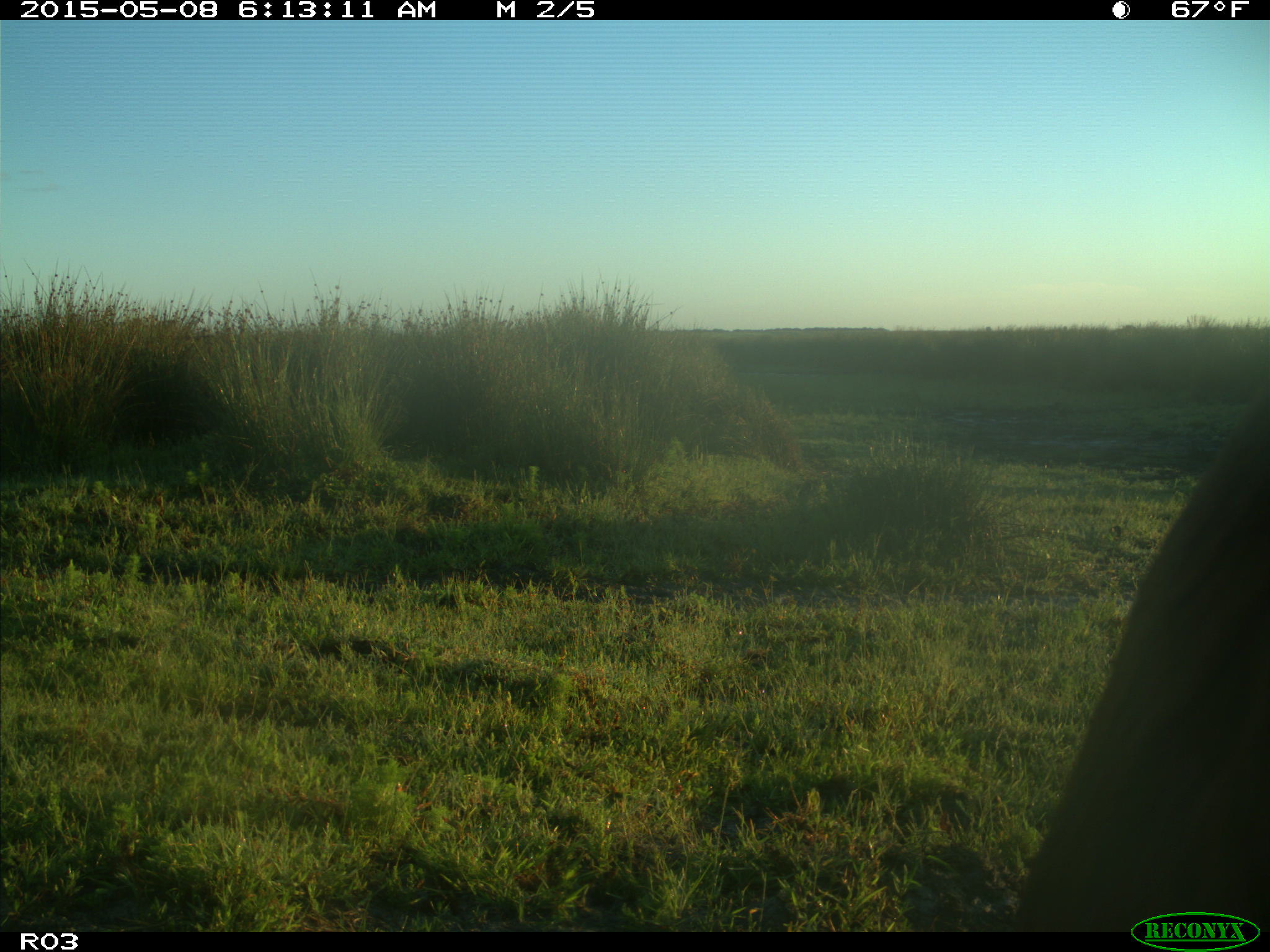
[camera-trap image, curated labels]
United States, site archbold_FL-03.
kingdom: Animalia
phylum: Chordata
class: Mammalia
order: Artiodactyla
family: Bovidae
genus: Bos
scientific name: Bos taurus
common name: domestic cow